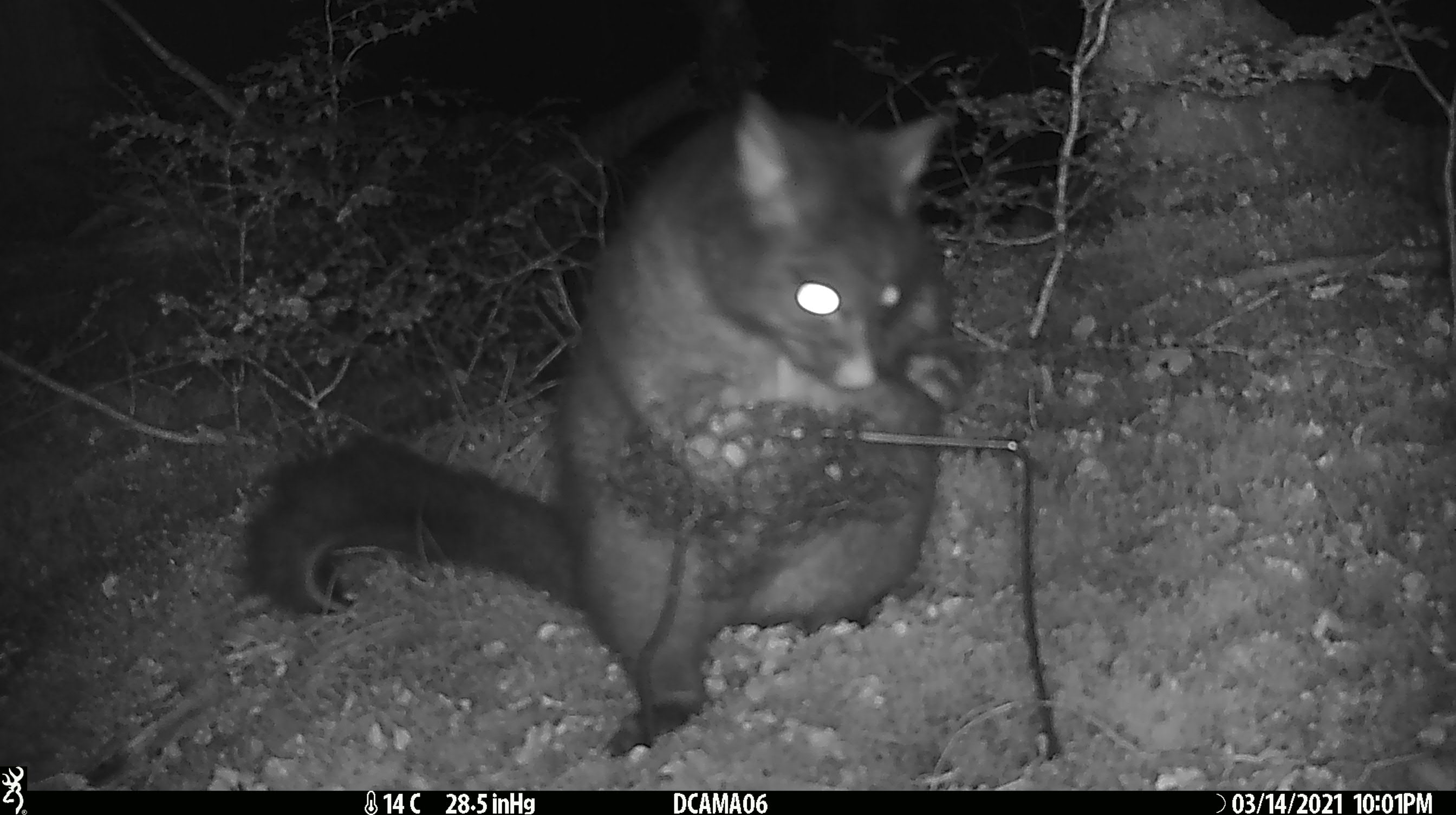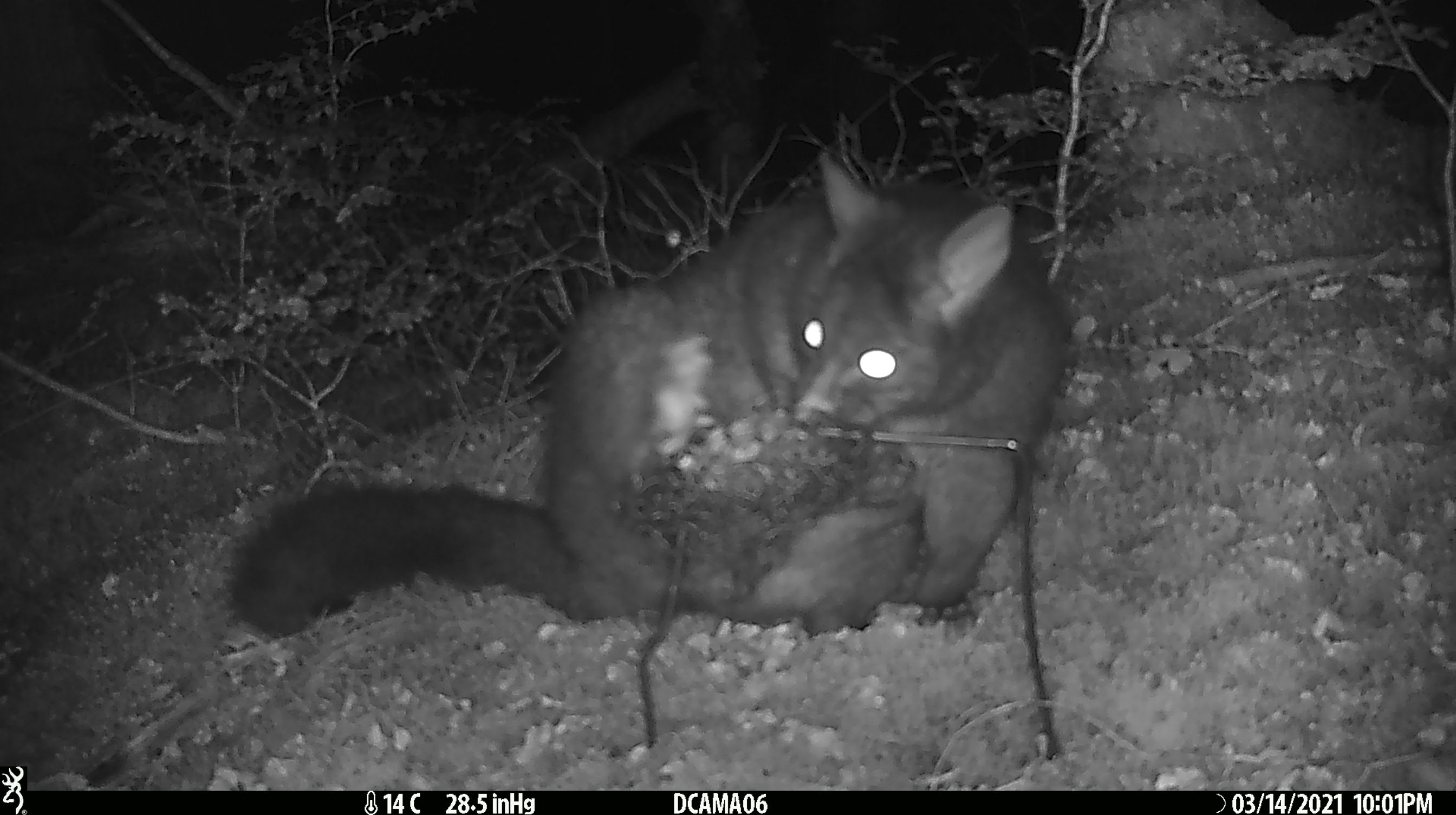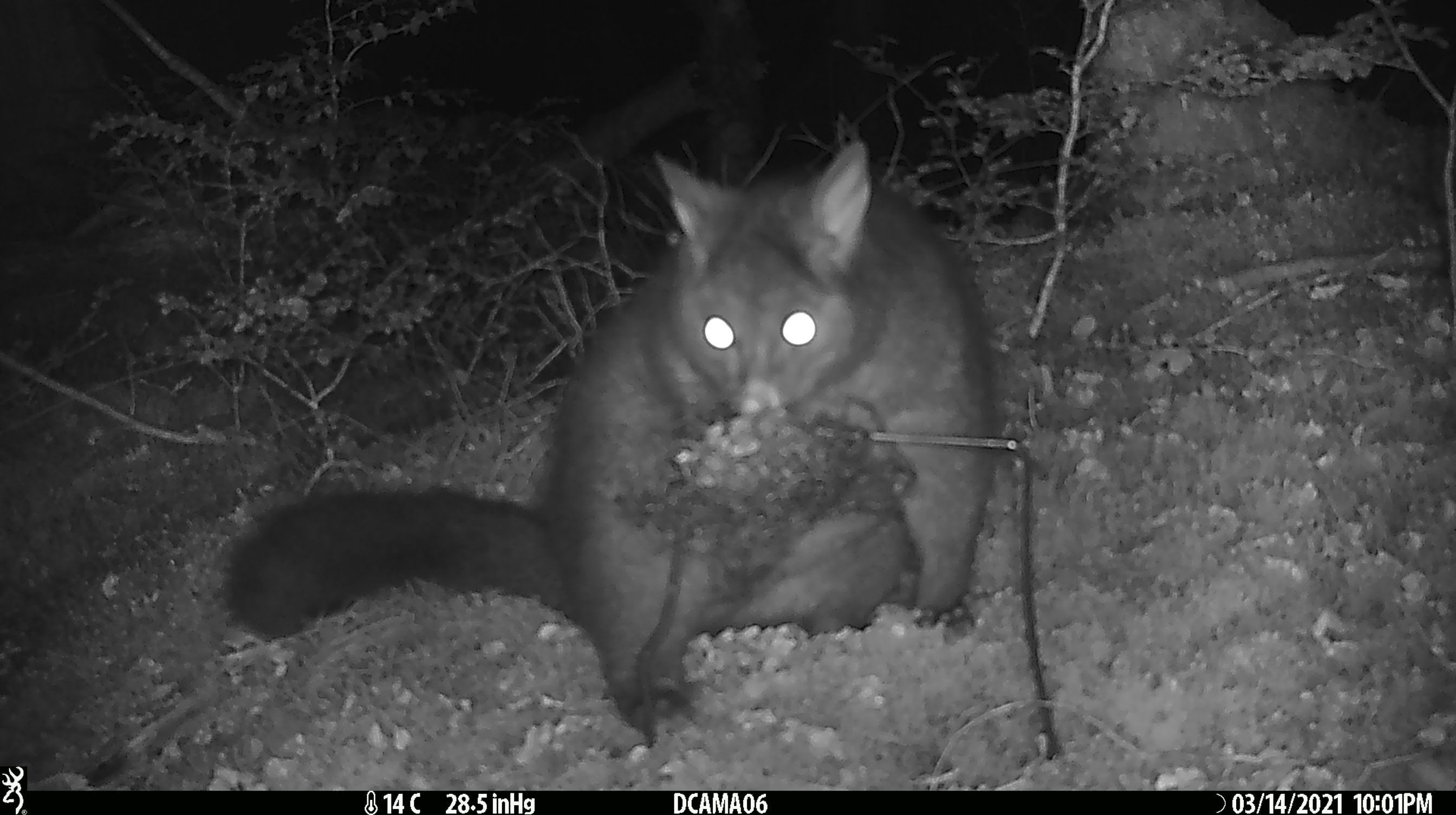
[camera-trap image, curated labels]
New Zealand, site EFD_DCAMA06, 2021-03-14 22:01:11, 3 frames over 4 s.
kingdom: Animalia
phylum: Chordata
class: Mammalia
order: Diprotodontia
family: Phalangeridae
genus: Trichosurus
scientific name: Trichosurus vulpecula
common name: common brushtail possum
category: possum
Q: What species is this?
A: Possum (common brushtail possum) (Trichosurus vulpecula).